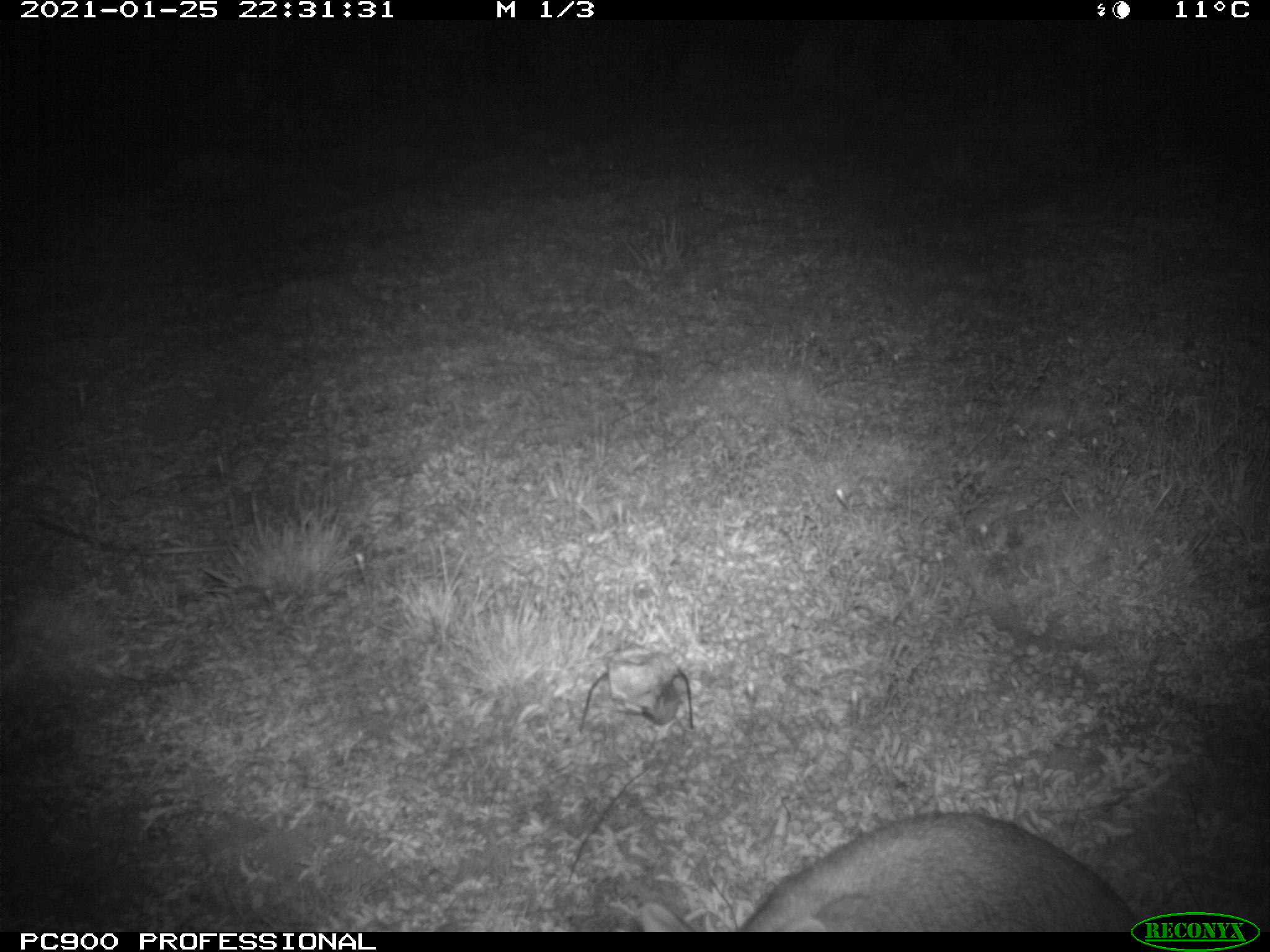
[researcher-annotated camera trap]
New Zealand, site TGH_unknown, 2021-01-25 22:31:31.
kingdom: Animalia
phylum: Chordata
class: Mammalia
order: Lagomorpha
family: Leporidae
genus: Oryctolagus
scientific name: Oryctolagus cuniculus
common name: european rabbit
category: rabbit